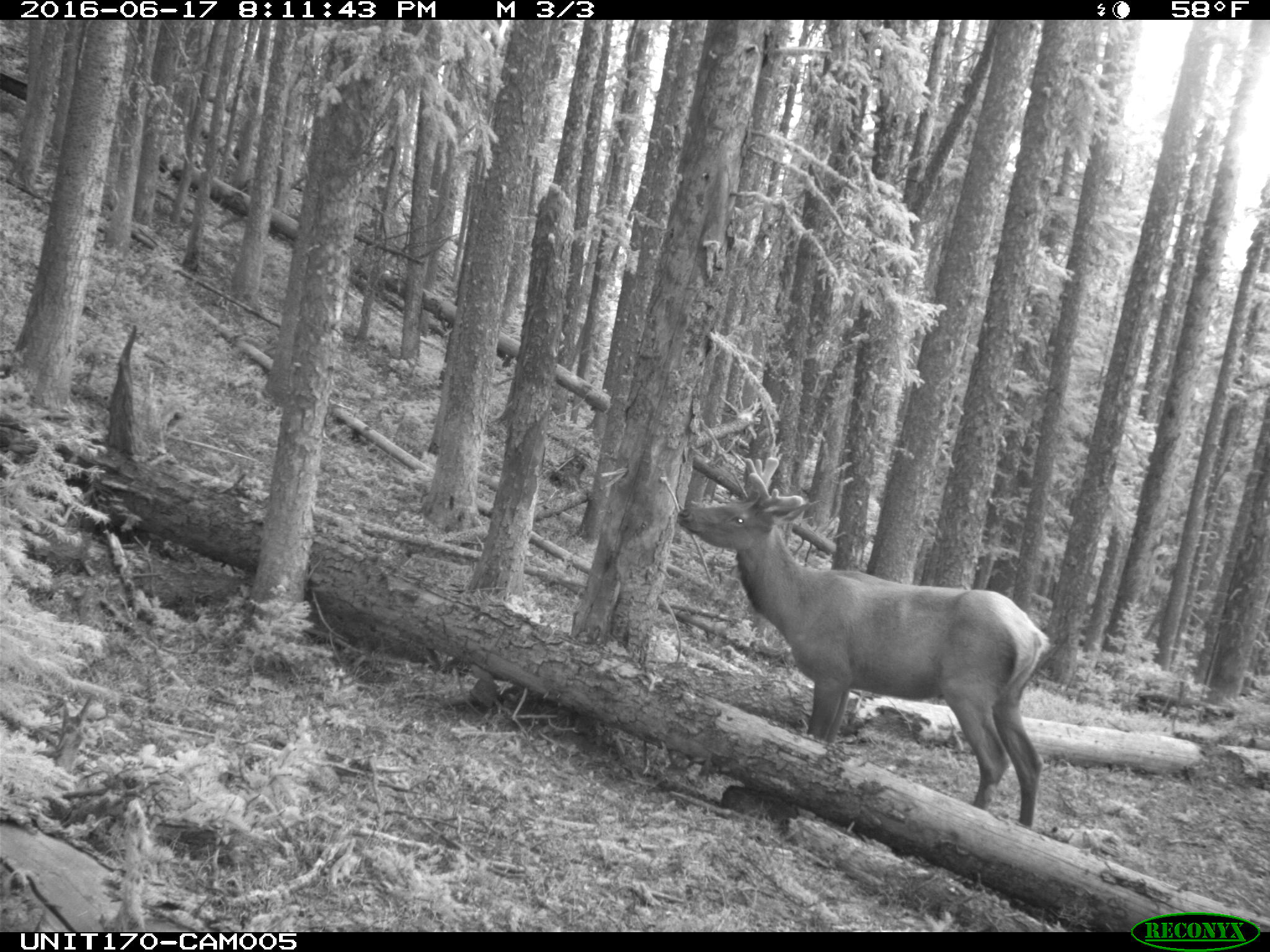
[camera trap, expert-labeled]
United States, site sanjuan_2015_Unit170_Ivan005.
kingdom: Animalia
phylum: Chordata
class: Mammalia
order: Artiodactyla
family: Cervidae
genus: Cervus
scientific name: Cervus elaphus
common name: red deer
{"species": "Cervus elaphus (red deer)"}